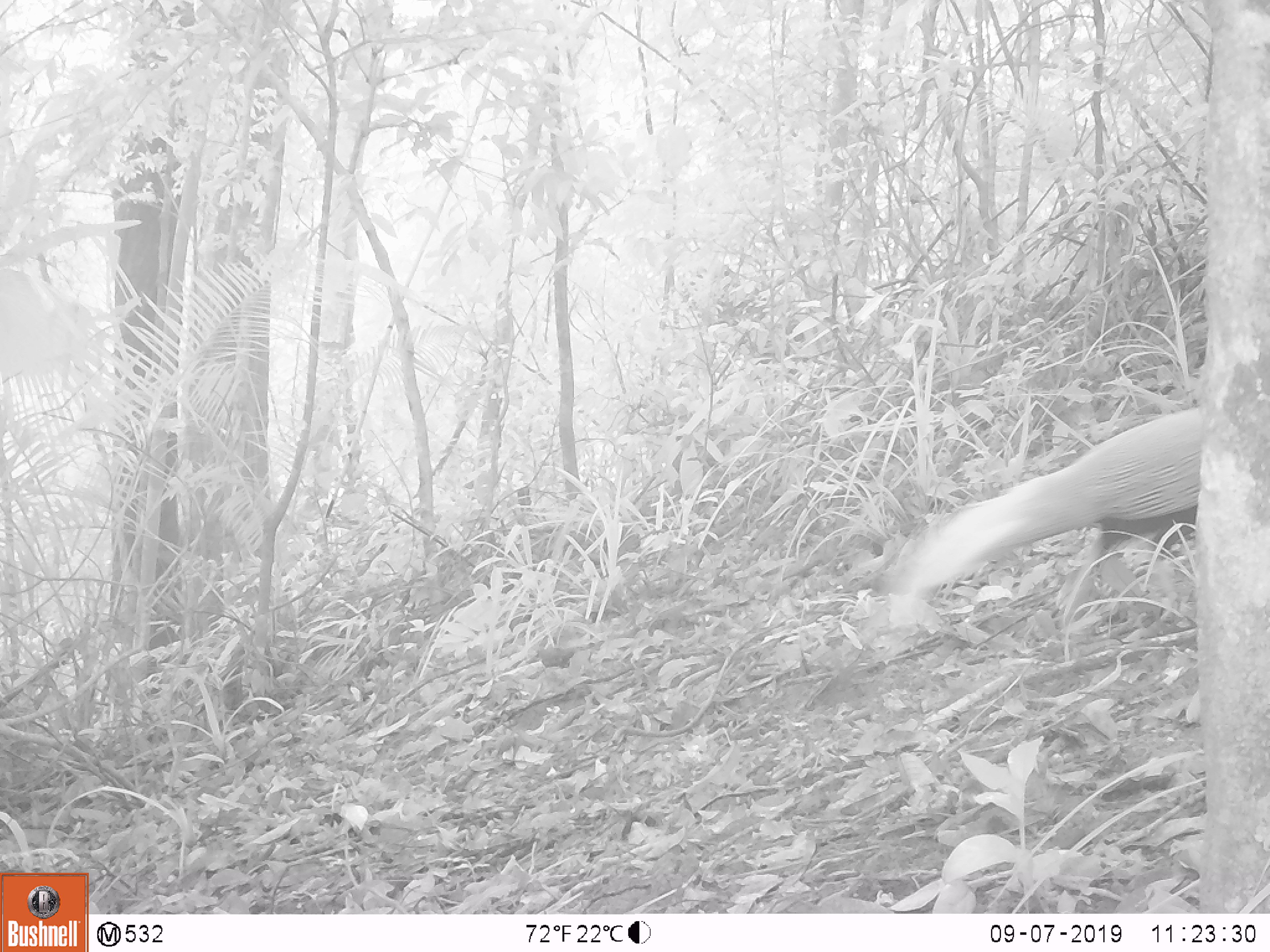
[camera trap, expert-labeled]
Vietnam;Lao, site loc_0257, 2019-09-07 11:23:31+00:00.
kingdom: Animalia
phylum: Chordata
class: Aves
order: Galliformes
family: Phasianidae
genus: Lophura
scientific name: Lophura nycthemera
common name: silver pheasant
Silver pheasant (Lophura nycthemera). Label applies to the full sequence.